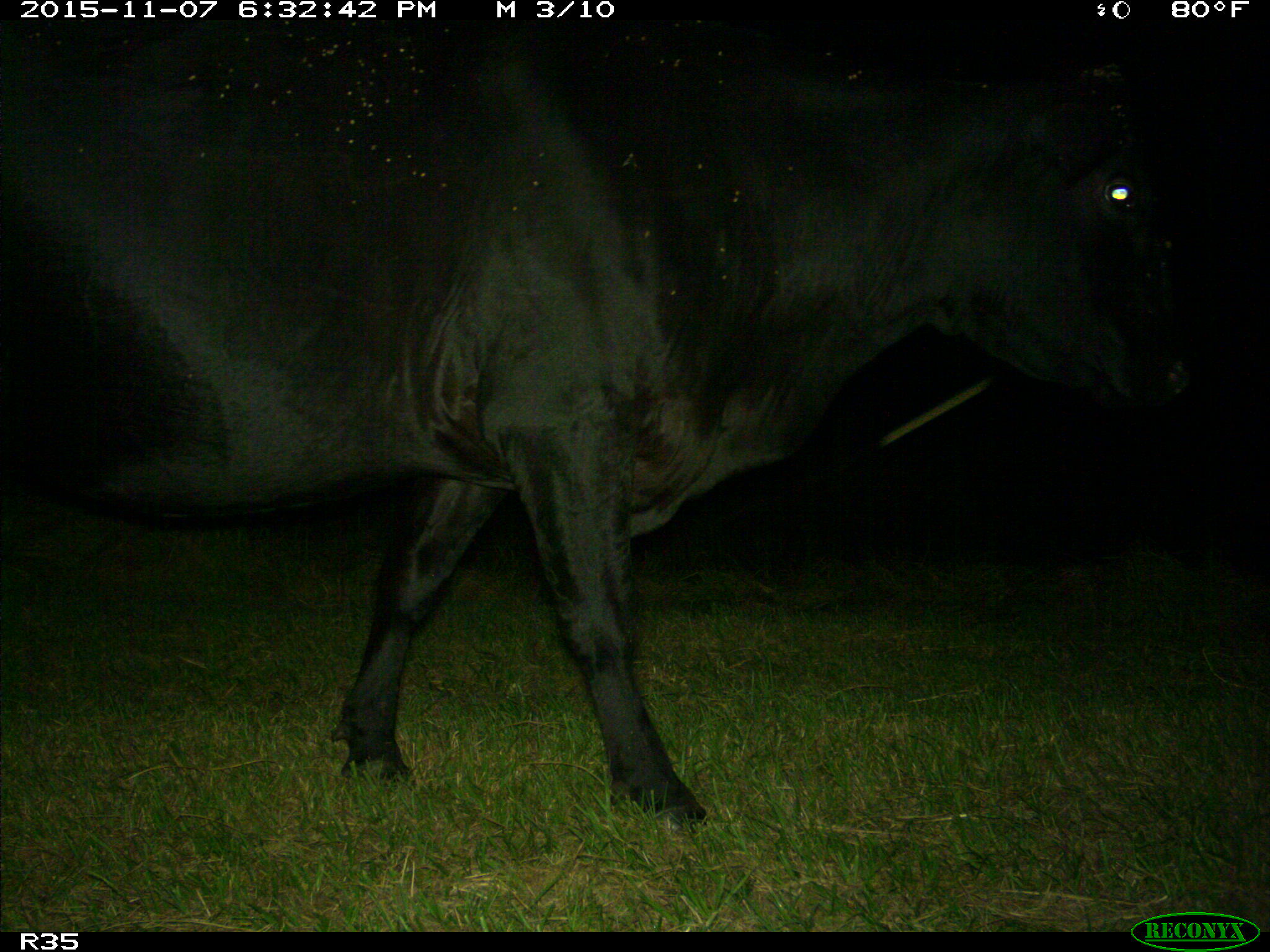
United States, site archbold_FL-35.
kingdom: Animalia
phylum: Chordata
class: Mammalia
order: Artiodactyla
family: Bovidae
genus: Bos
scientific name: Bos taurus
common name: domestic cow